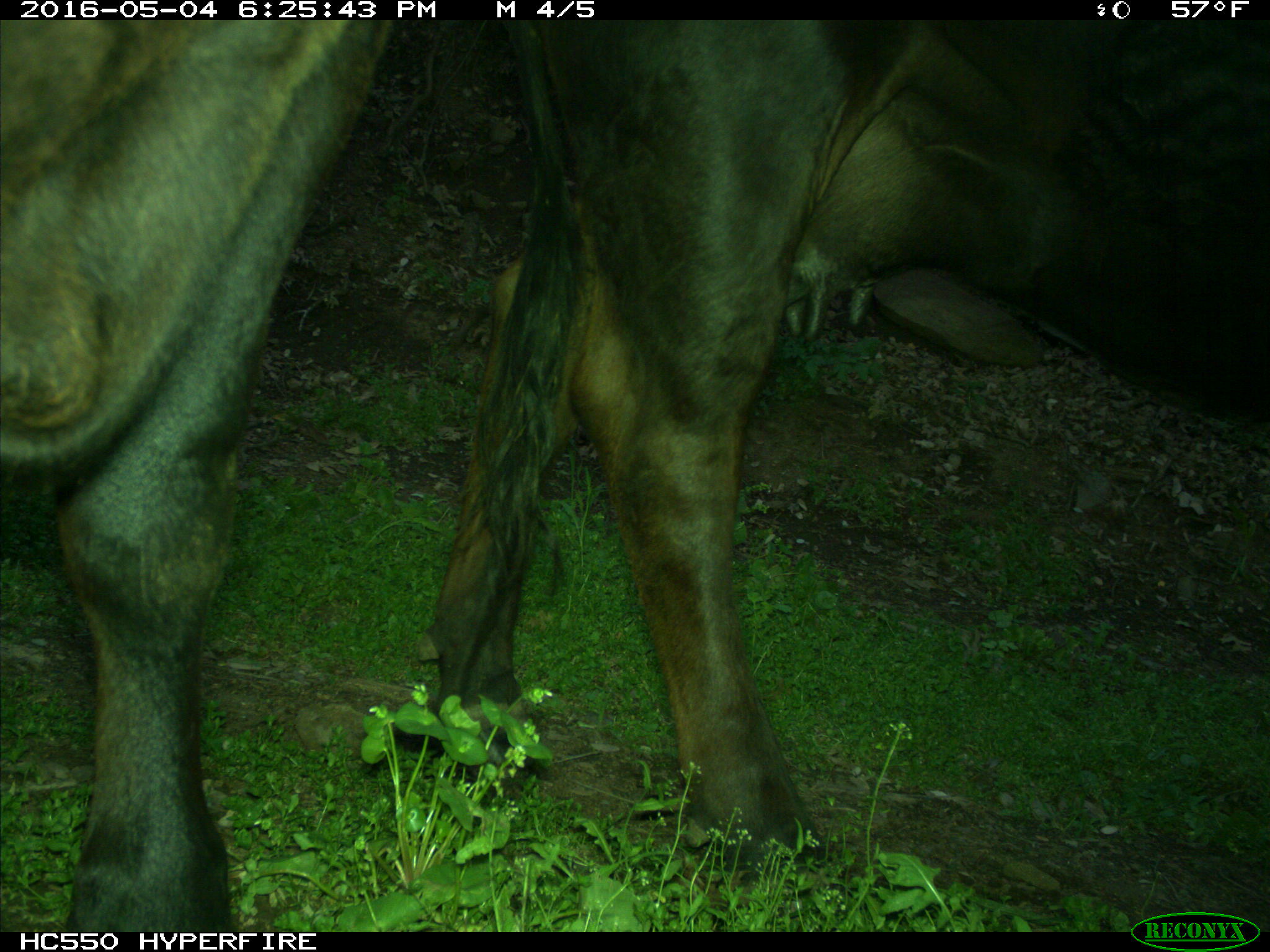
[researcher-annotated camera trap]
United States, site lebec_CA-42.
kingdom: Animalia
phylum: Chordata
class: Mammalia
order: Artiodactyla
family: Bovidae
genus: Bos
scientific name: Bos taurus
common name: domestic cow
Bos taurus (domestic cow).